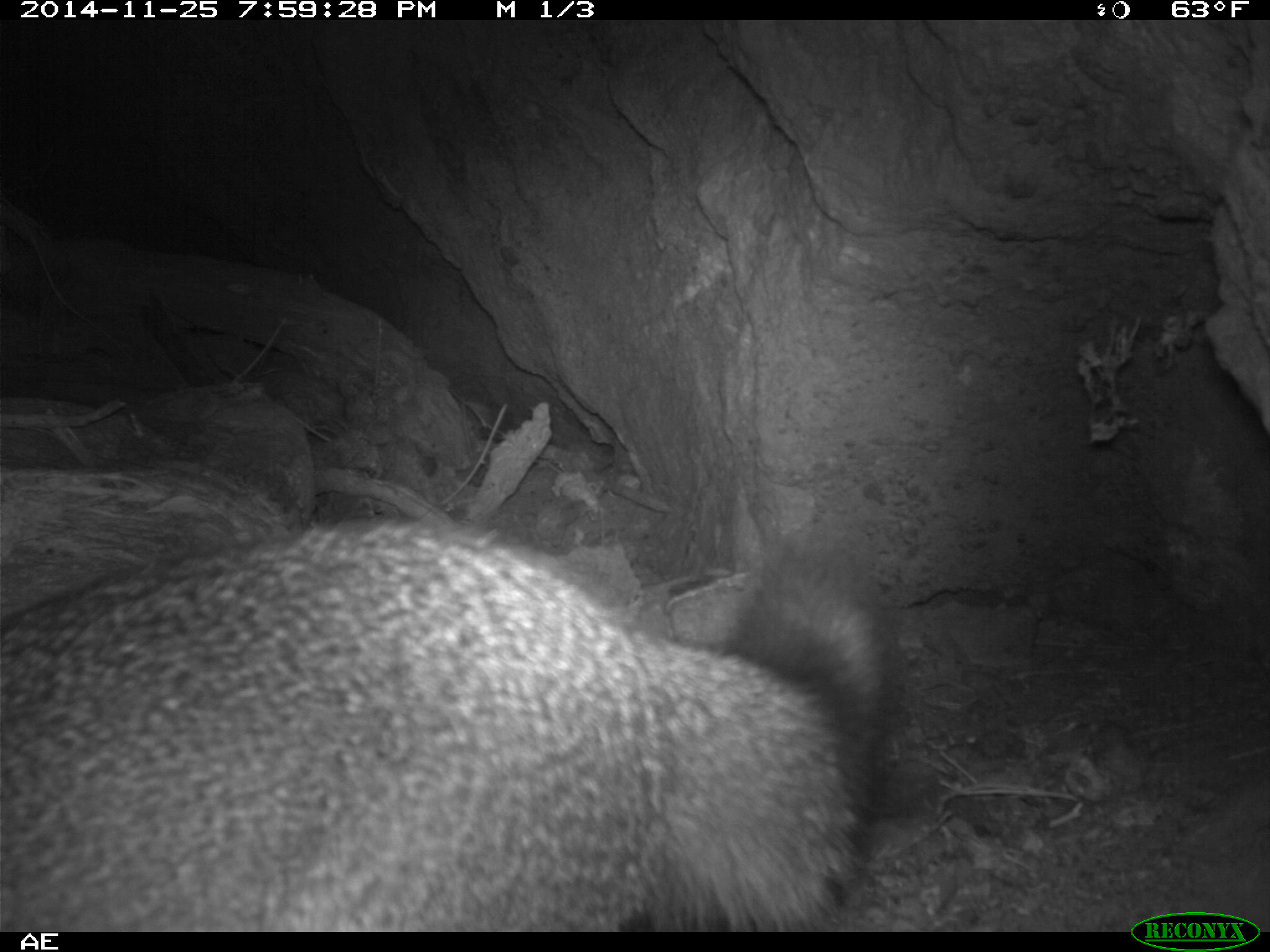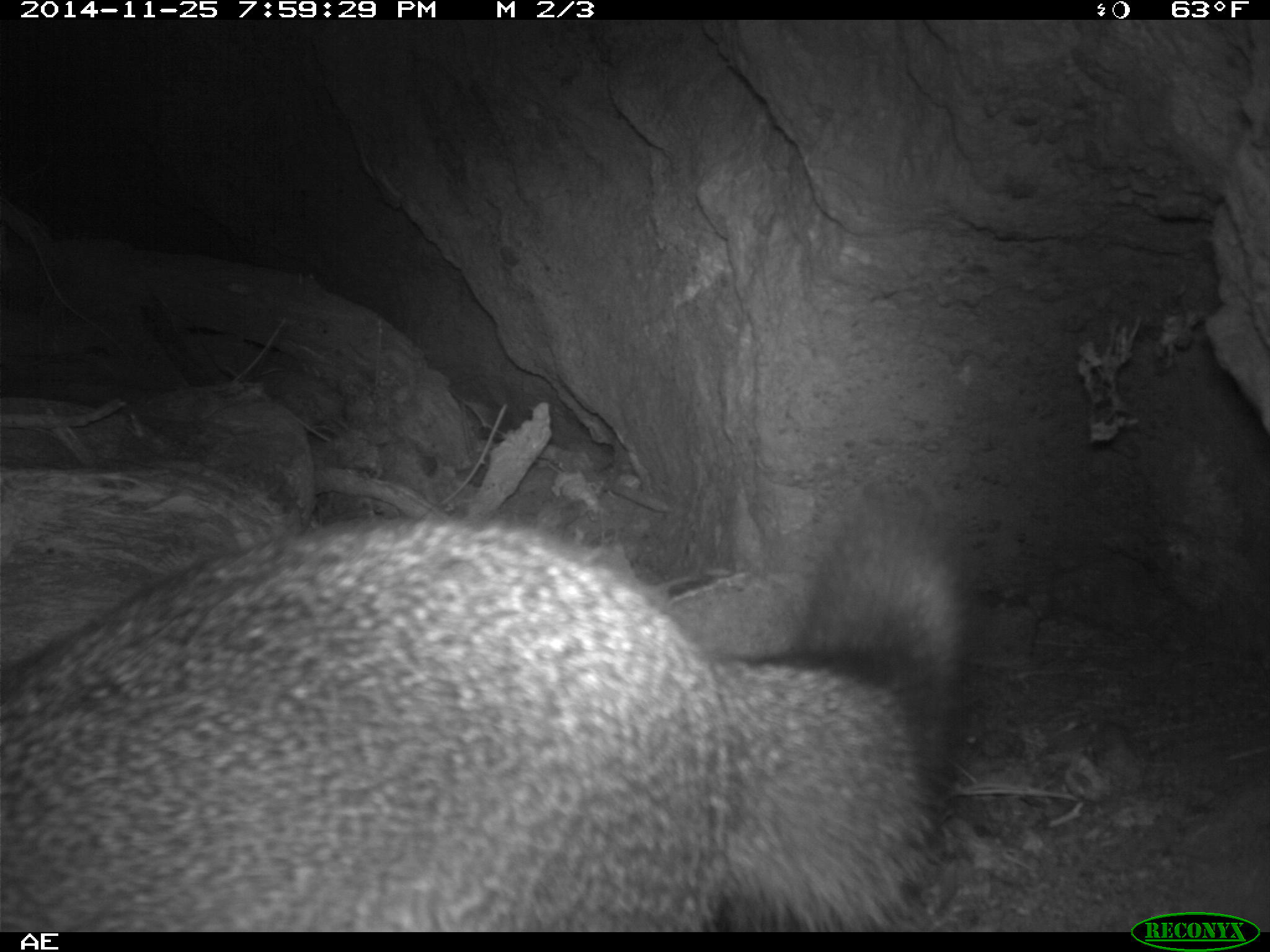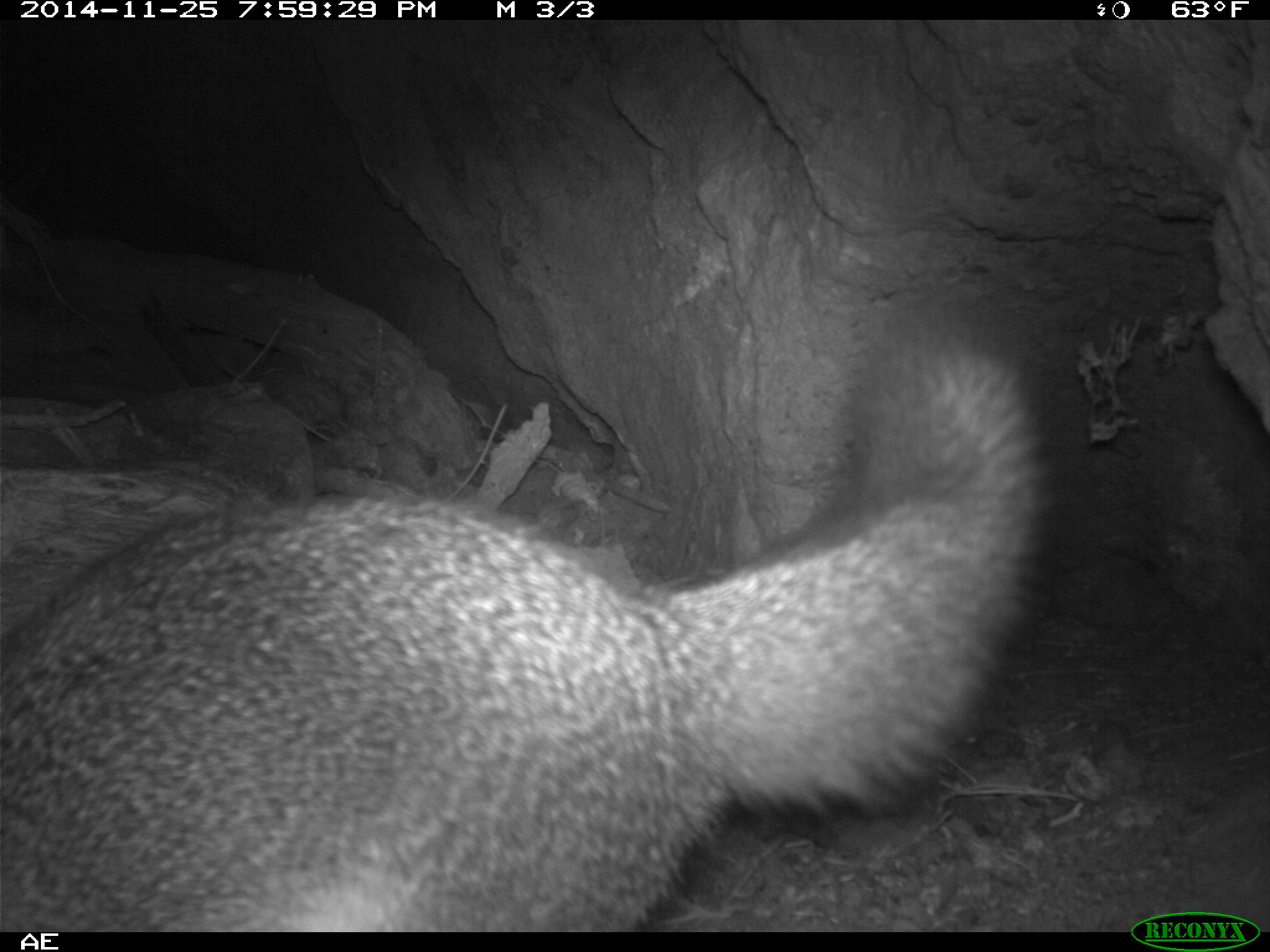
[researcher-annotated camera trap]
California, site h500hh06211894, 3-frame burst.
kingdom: Animalia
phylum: Chordata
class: Mammalia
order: Carnivora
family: Canidae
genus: Urocyon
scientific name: Urocyon littoralis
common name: island fox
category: fox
Fox (island fox) (Urocyon littoralis).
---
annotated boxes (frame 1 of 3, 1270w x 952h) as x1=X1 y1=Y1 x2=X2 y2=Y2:
fox: x1=0 y1=513 x2=893 y2=932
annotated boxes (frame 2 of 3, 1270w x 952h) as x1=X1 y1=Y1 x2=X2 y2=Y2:
fox: x1=0 y1=478 x2=985 y2=932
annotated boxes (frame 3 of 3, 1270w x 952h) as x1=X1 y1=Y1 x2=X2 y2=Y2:
fox: x1=0 y1=294 x2=1052 y2=932